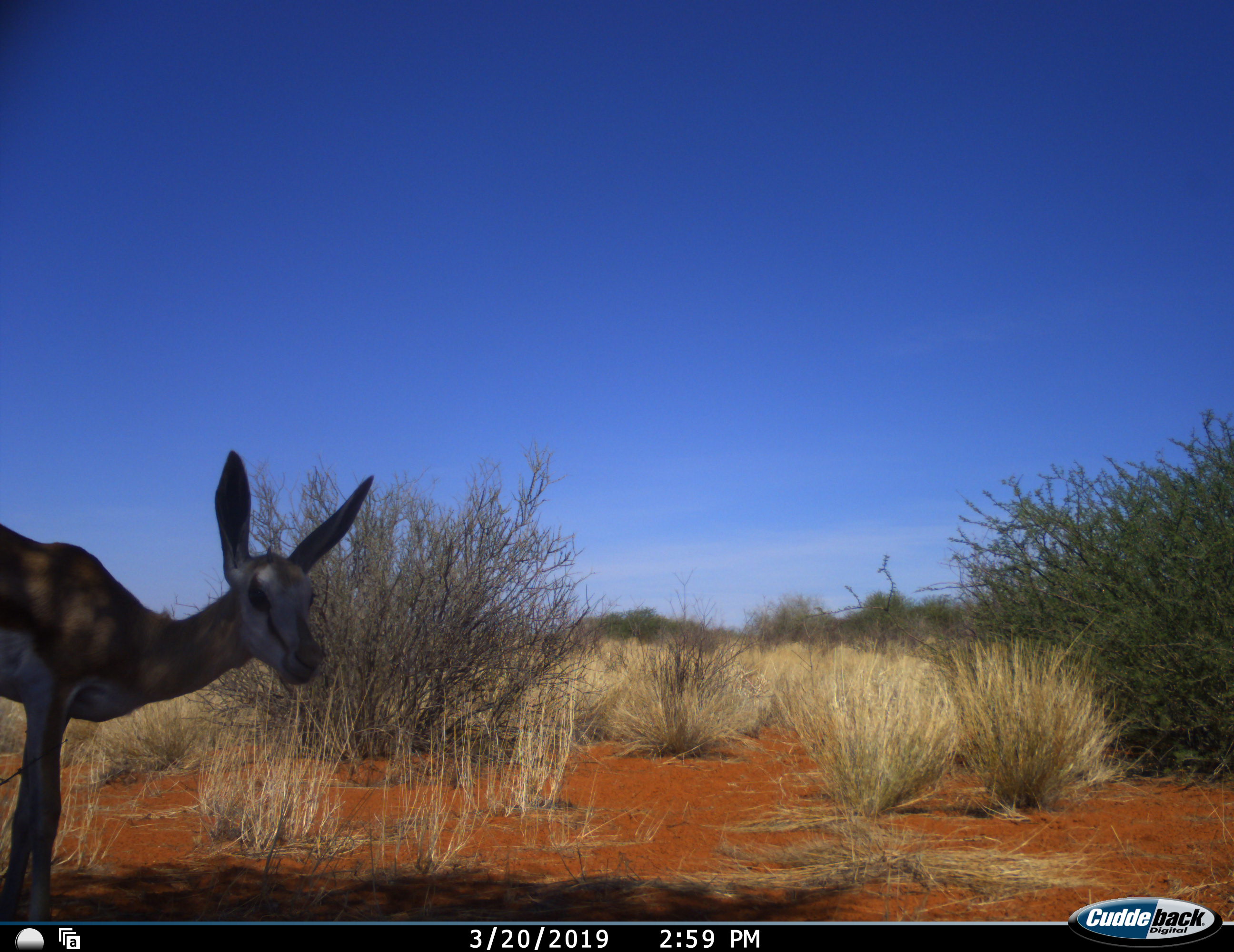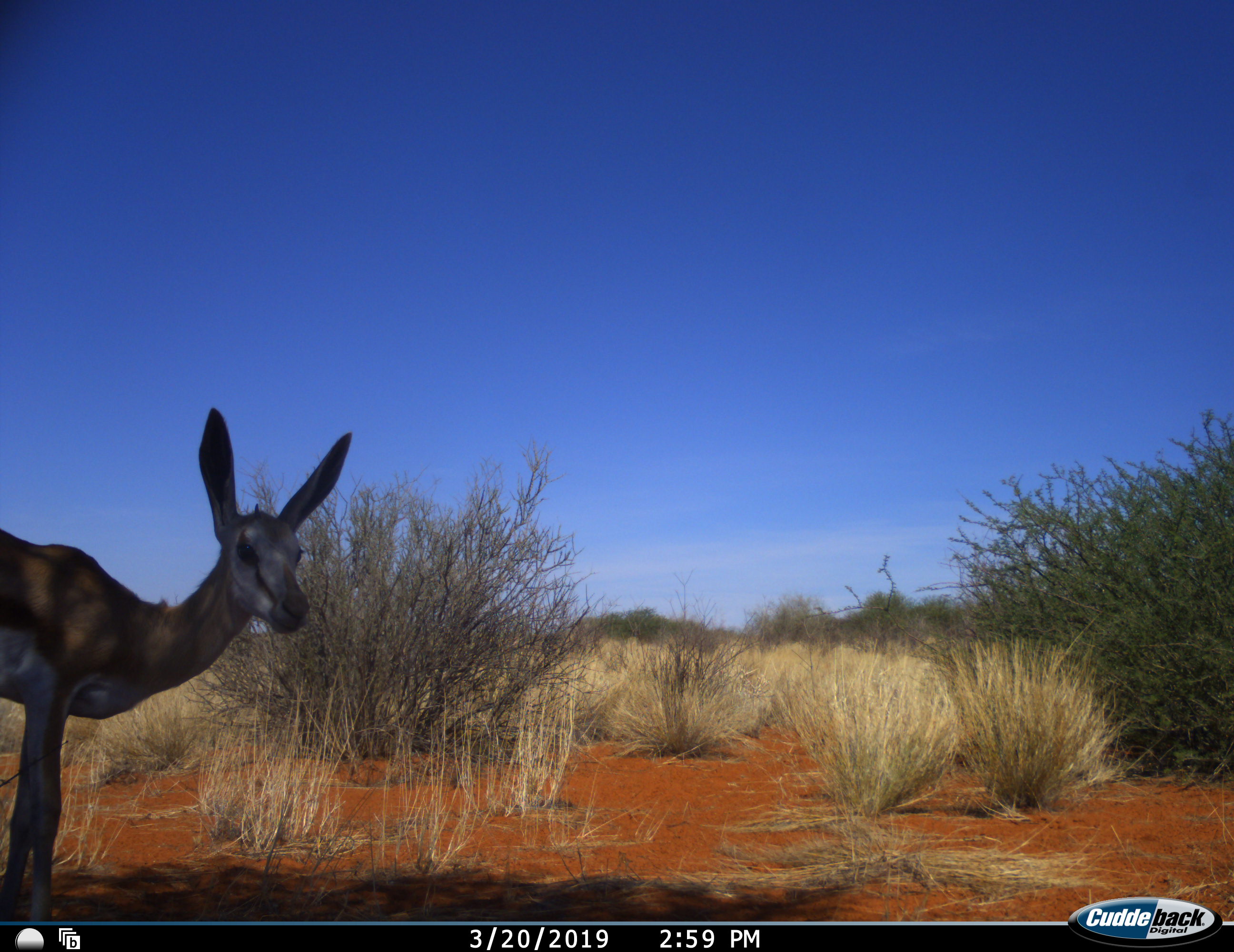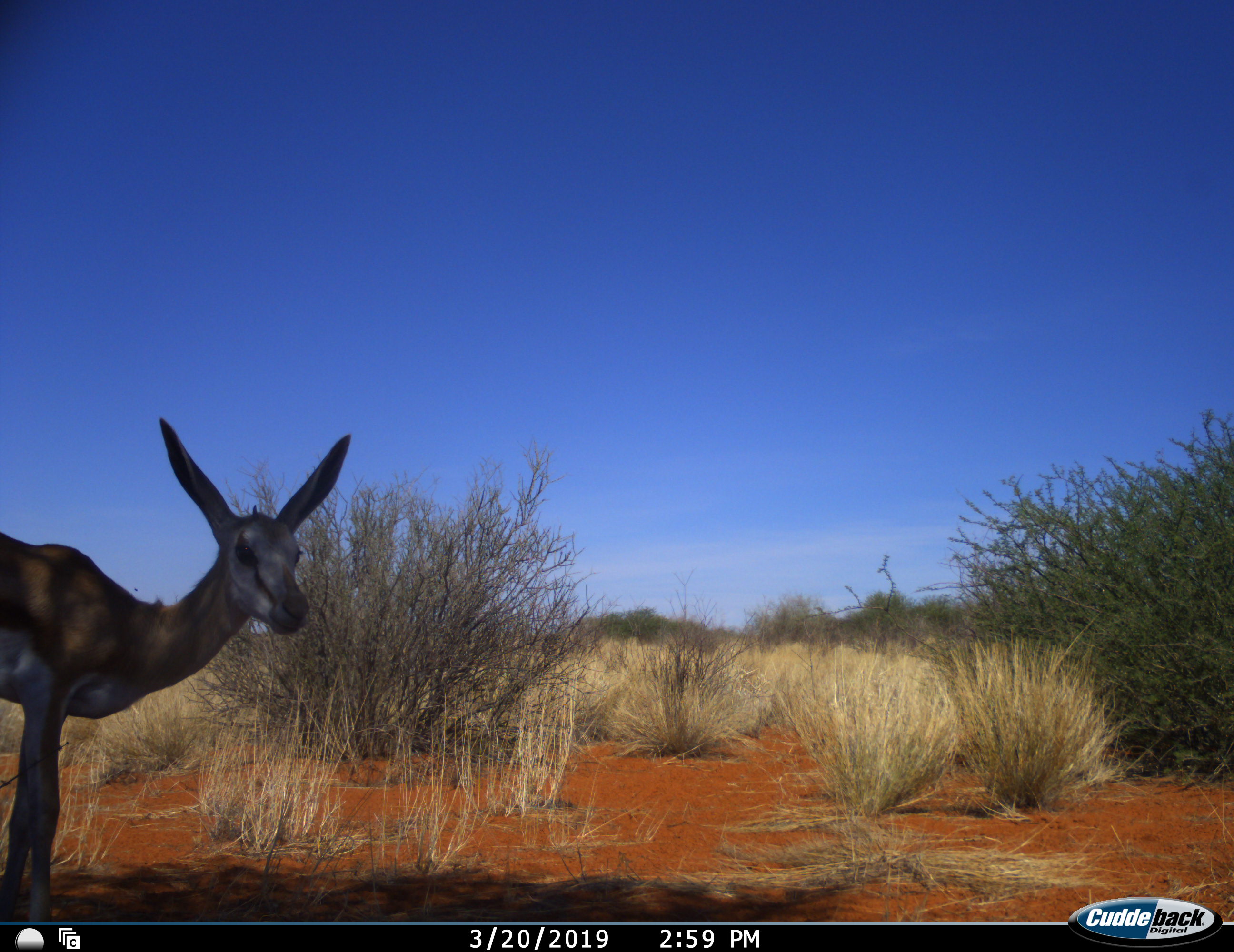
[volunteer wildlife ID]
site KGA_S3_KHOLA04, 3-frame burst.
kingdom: Animalia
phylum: Chordata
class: Mammalia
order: Artiodactyla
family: Bovidae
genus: Antidorcas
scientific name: Antidorcas marsupialis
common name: springbok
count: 1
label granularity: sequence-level